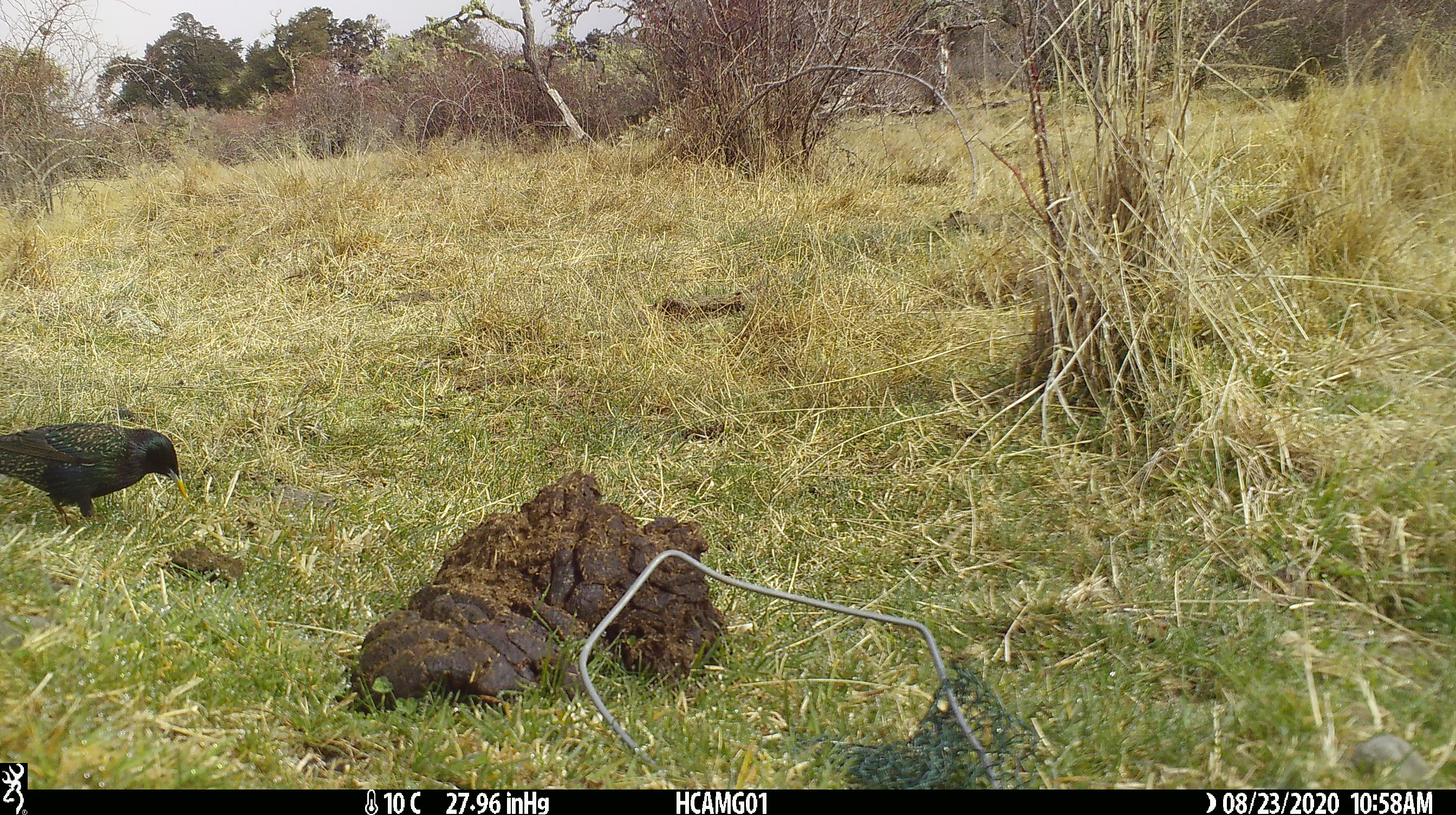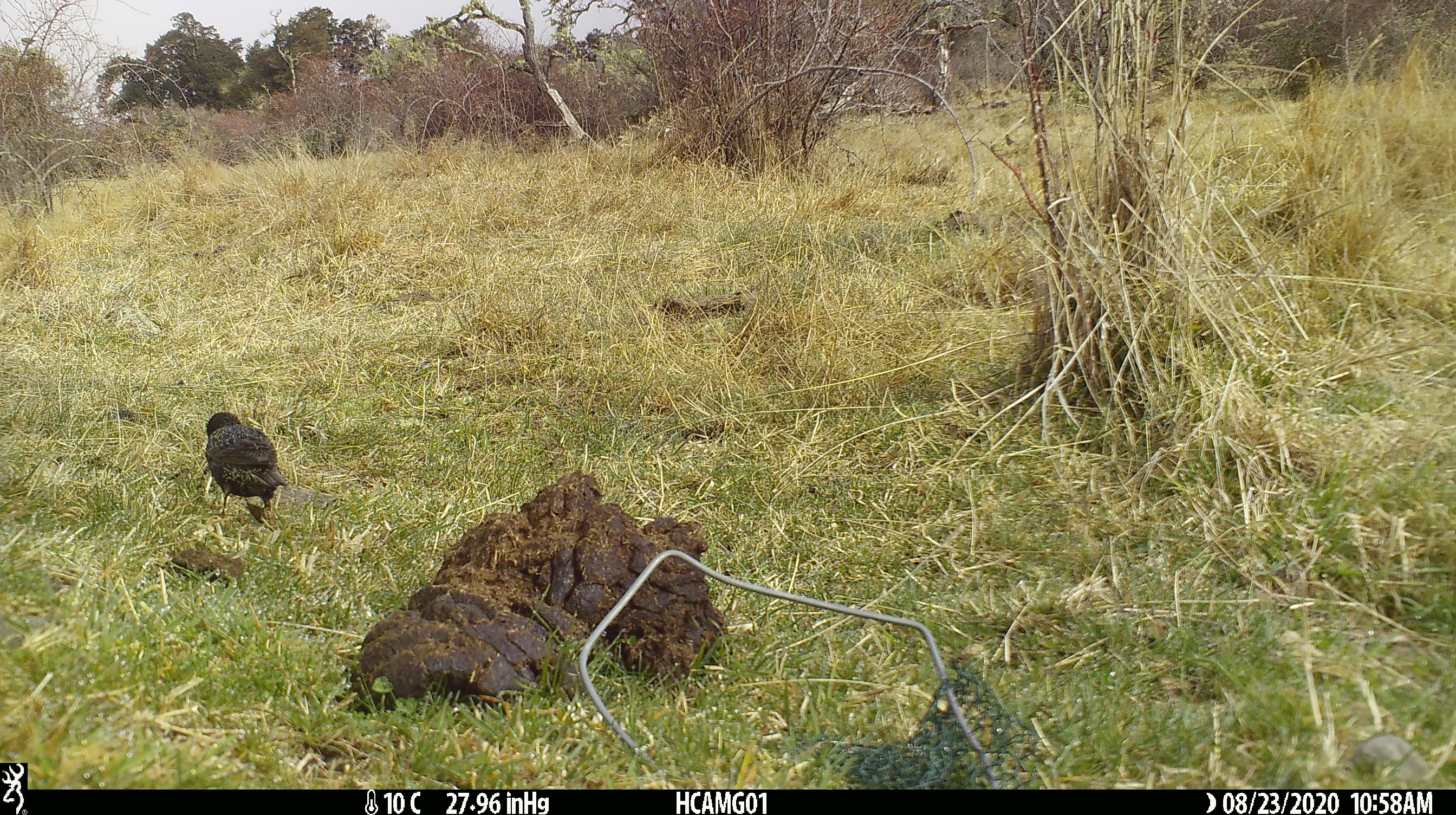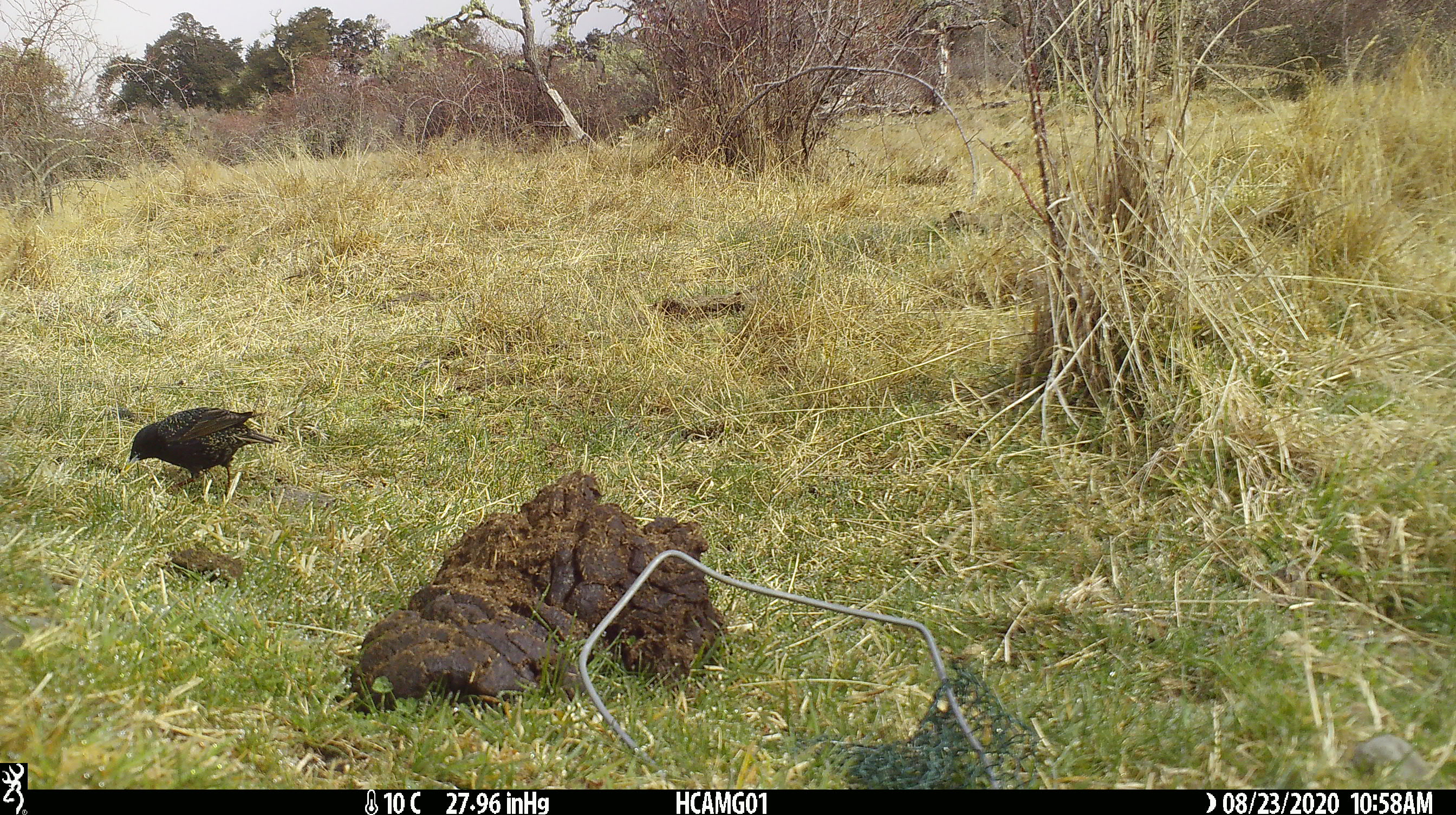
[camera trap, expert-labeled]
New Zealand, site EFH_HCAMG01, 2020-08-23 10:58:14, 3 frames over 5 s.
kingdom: Animalia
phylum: Chordata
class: Aves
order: Passeriformes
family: Sturnidae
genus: Sturnus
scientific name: Sturnus vulgaris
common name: european starling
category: starling